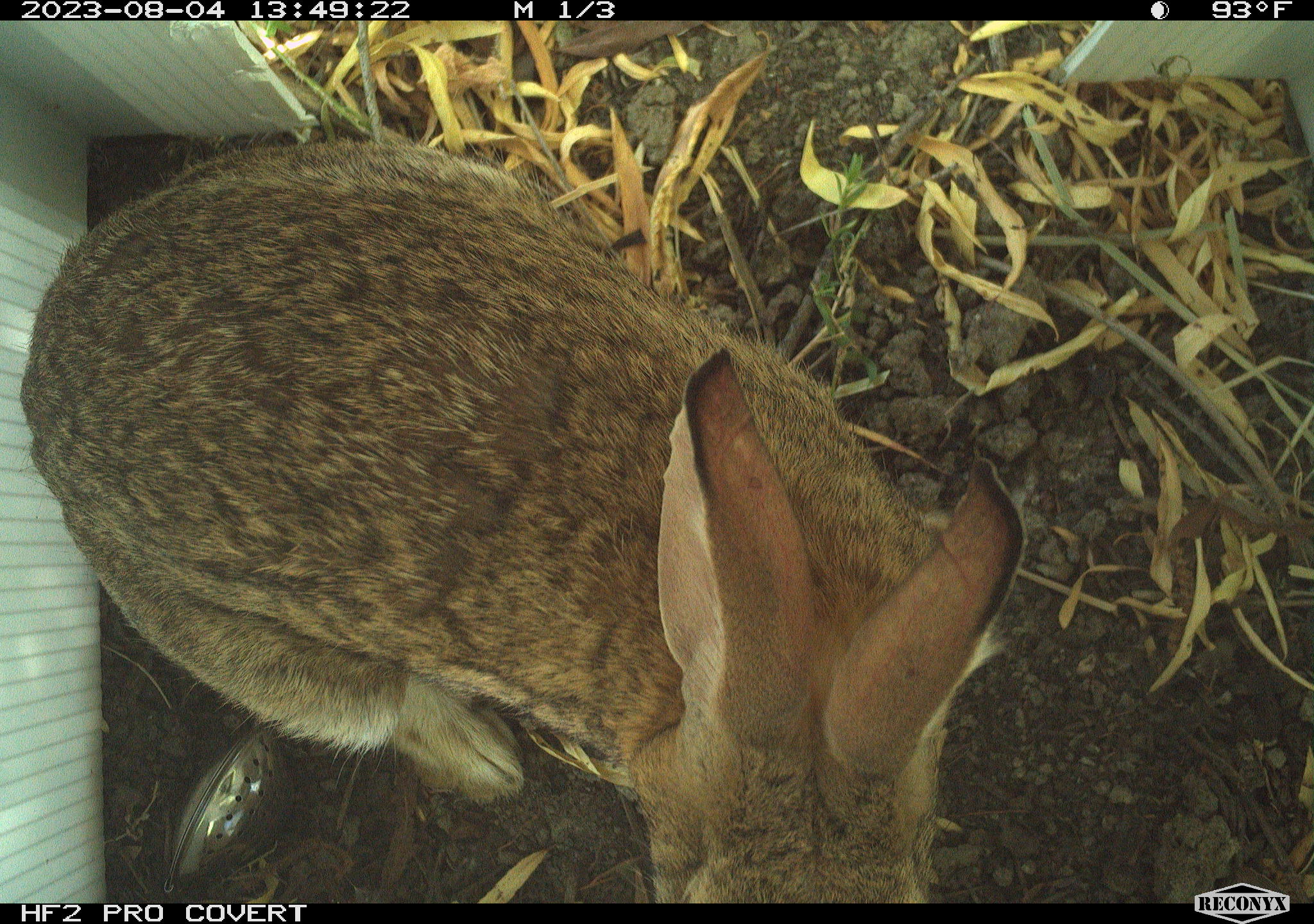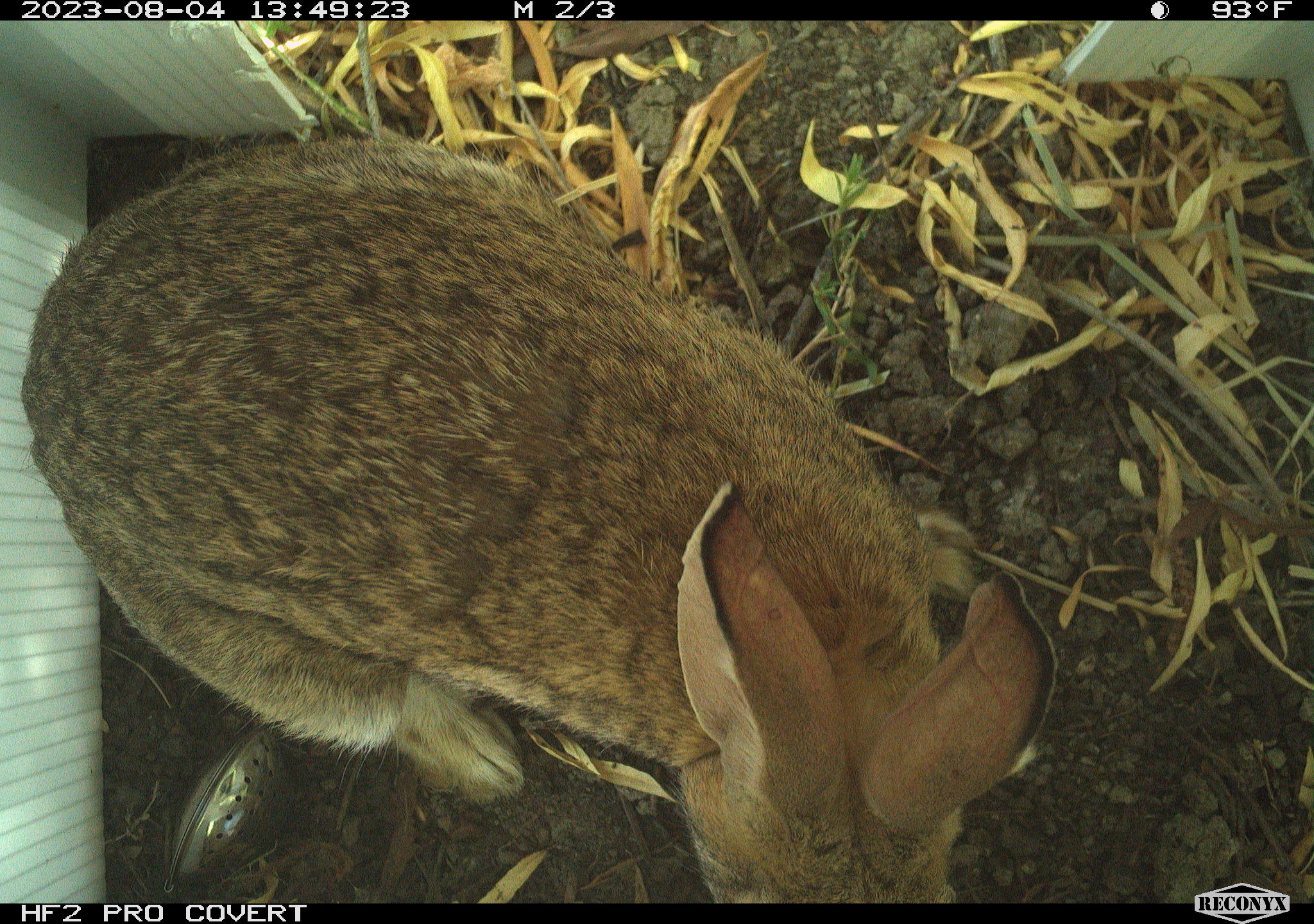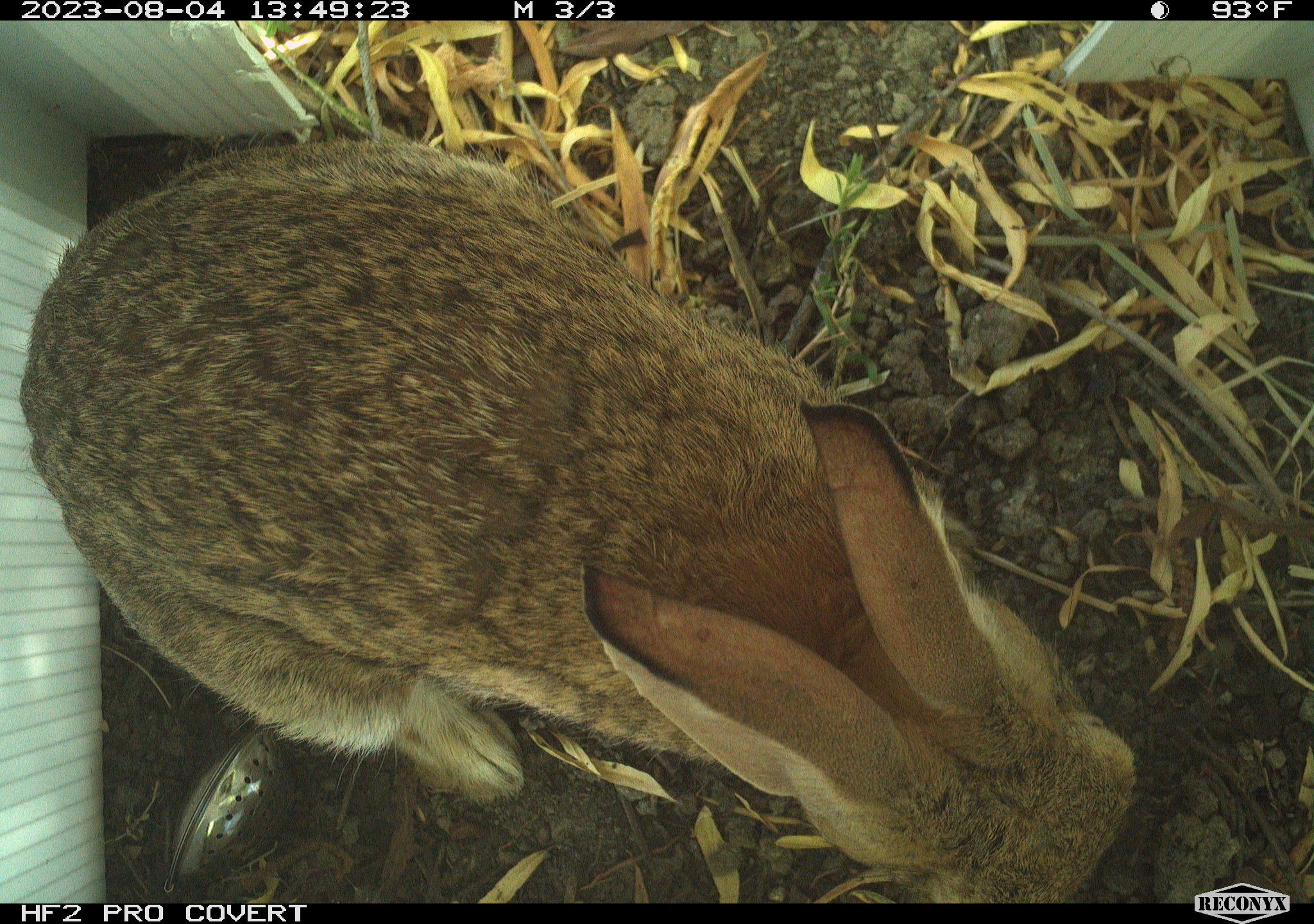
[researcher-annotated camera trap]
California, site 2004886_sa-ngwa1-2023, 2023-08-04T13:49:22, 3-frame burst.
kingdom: Animalia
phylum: Chordata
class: Mammalia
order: Lagomorpha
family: Leporidae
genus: Sylvilagus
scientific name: Sylvilagus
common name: cottontail rabbits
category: sylvilagus species